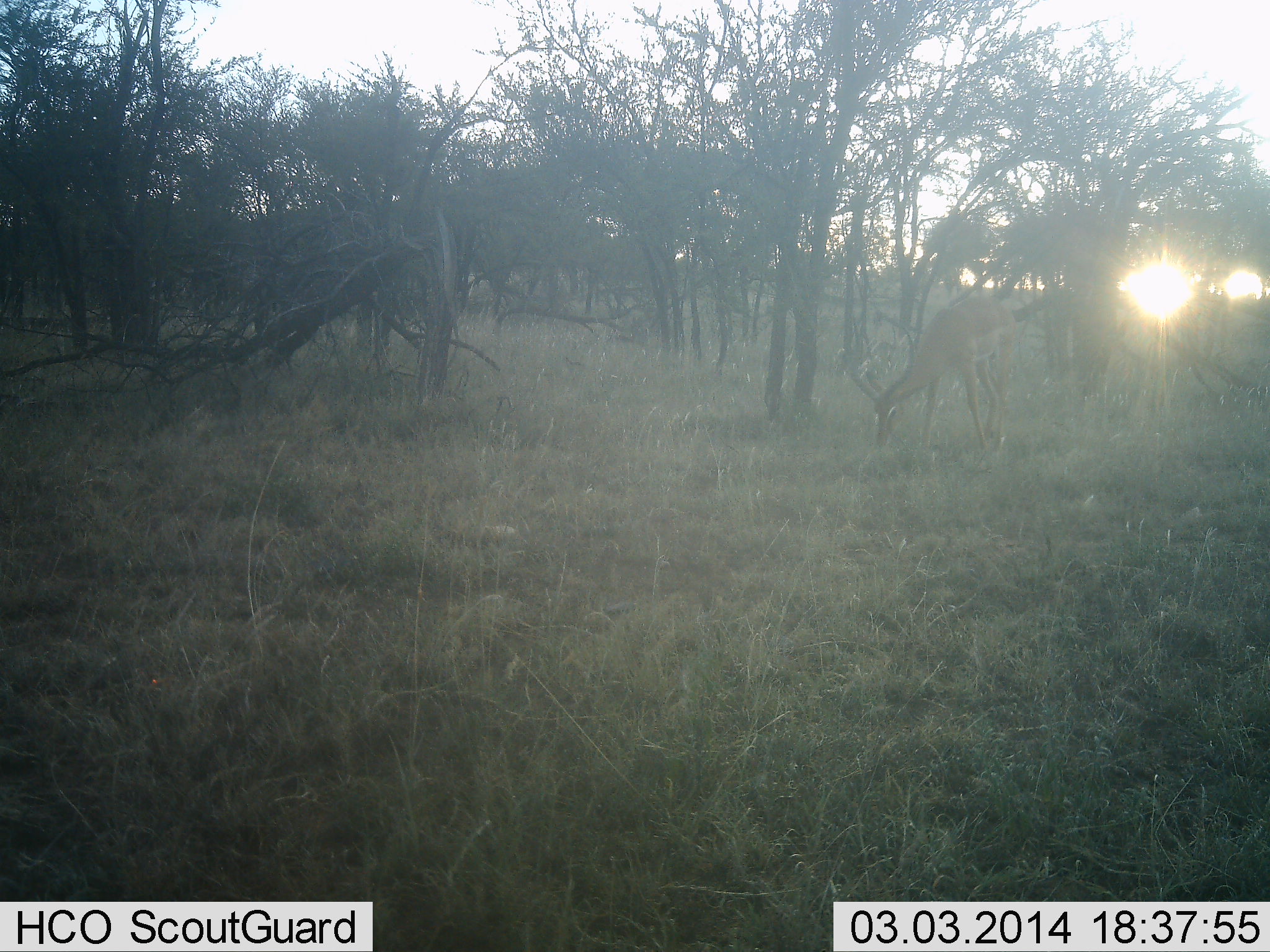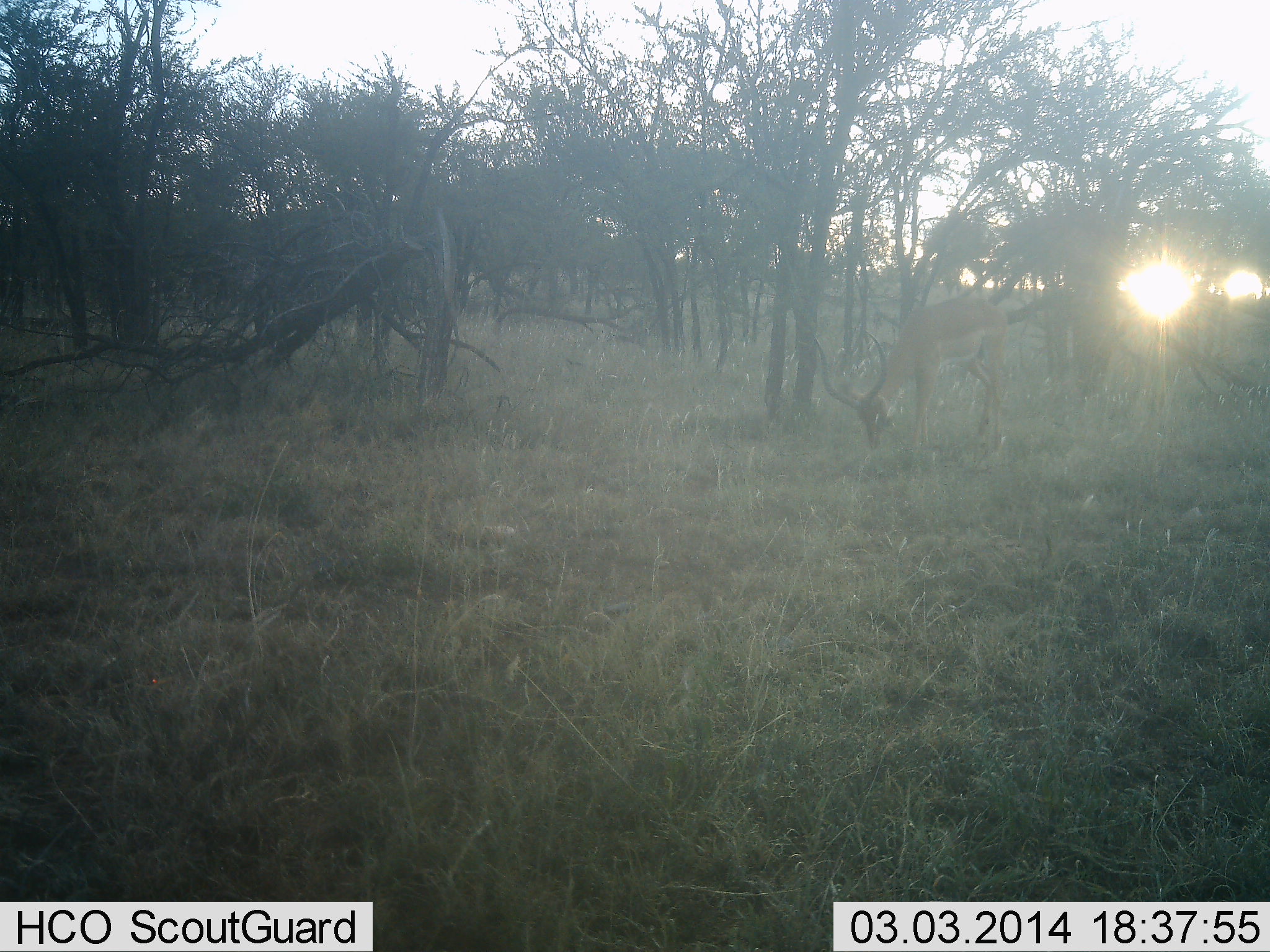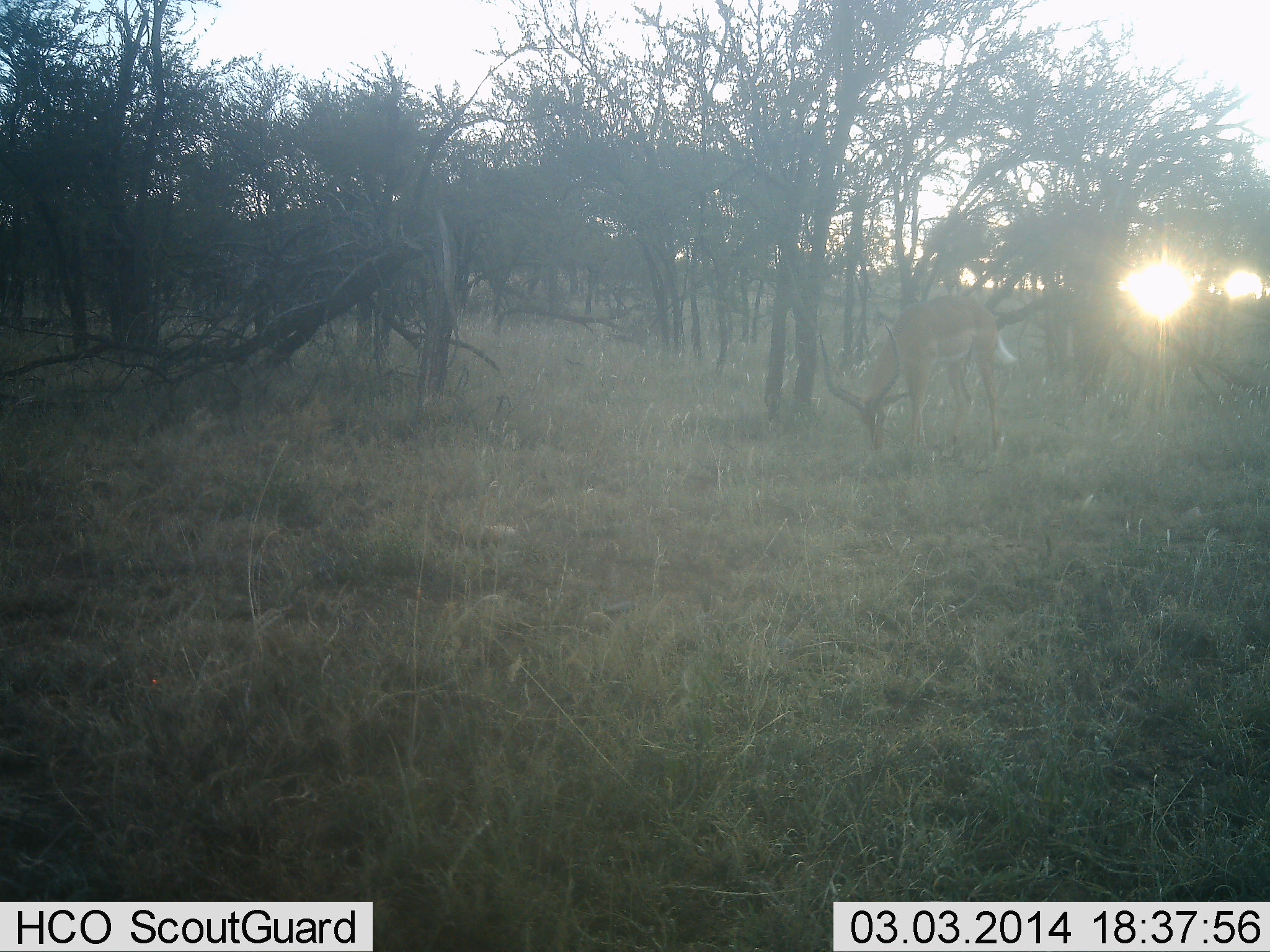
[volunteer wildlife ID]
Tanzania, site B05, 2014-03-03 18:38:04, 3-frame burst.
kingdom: Animalia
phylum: Chordata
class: Mammalia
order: Artiodactyla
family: Bovidae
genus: Aepyceros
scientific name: Aepyceros melampus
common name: impala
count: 1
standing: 40%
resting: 0%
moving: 0%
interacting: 0%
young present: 0%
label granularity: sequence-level